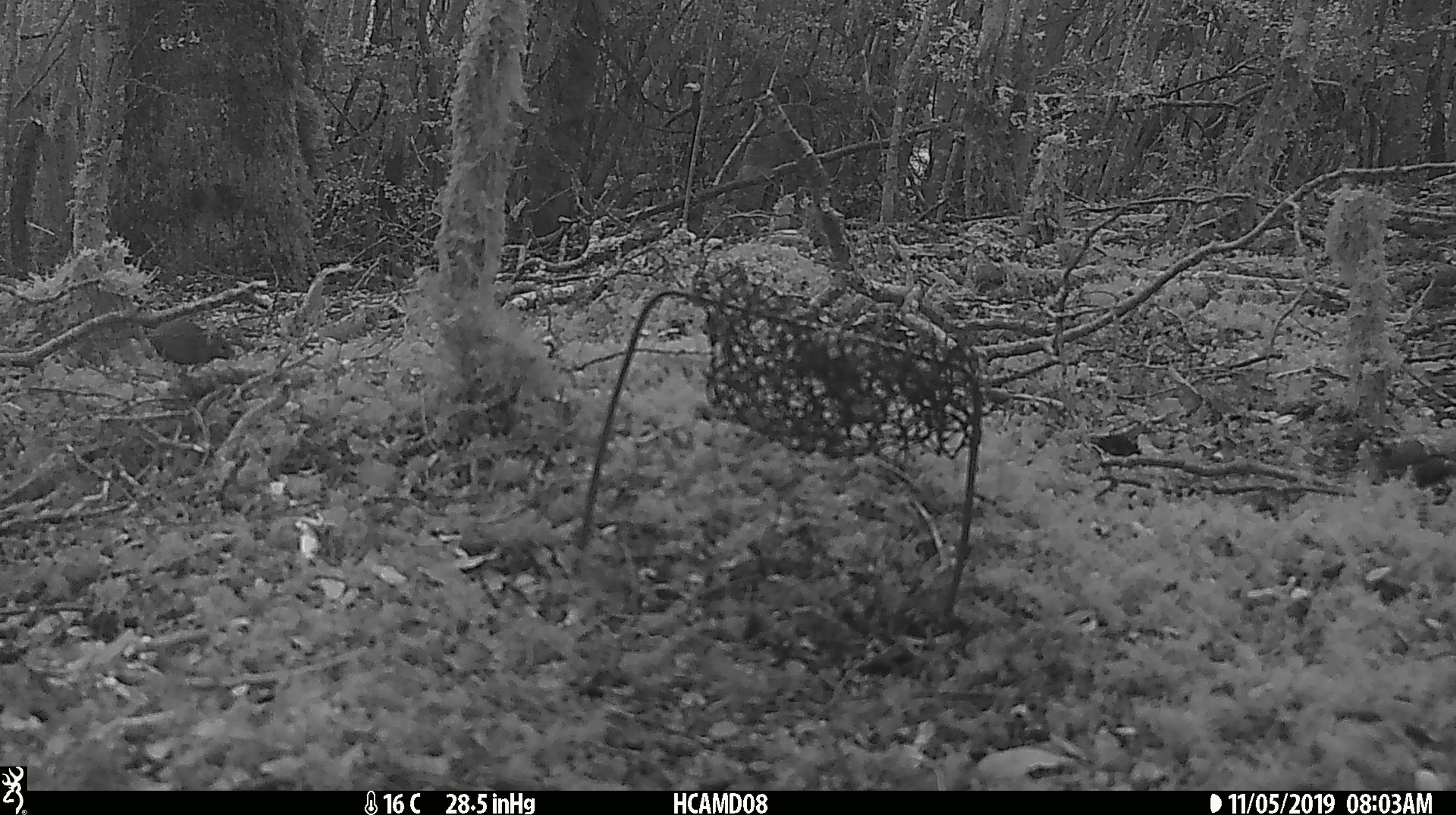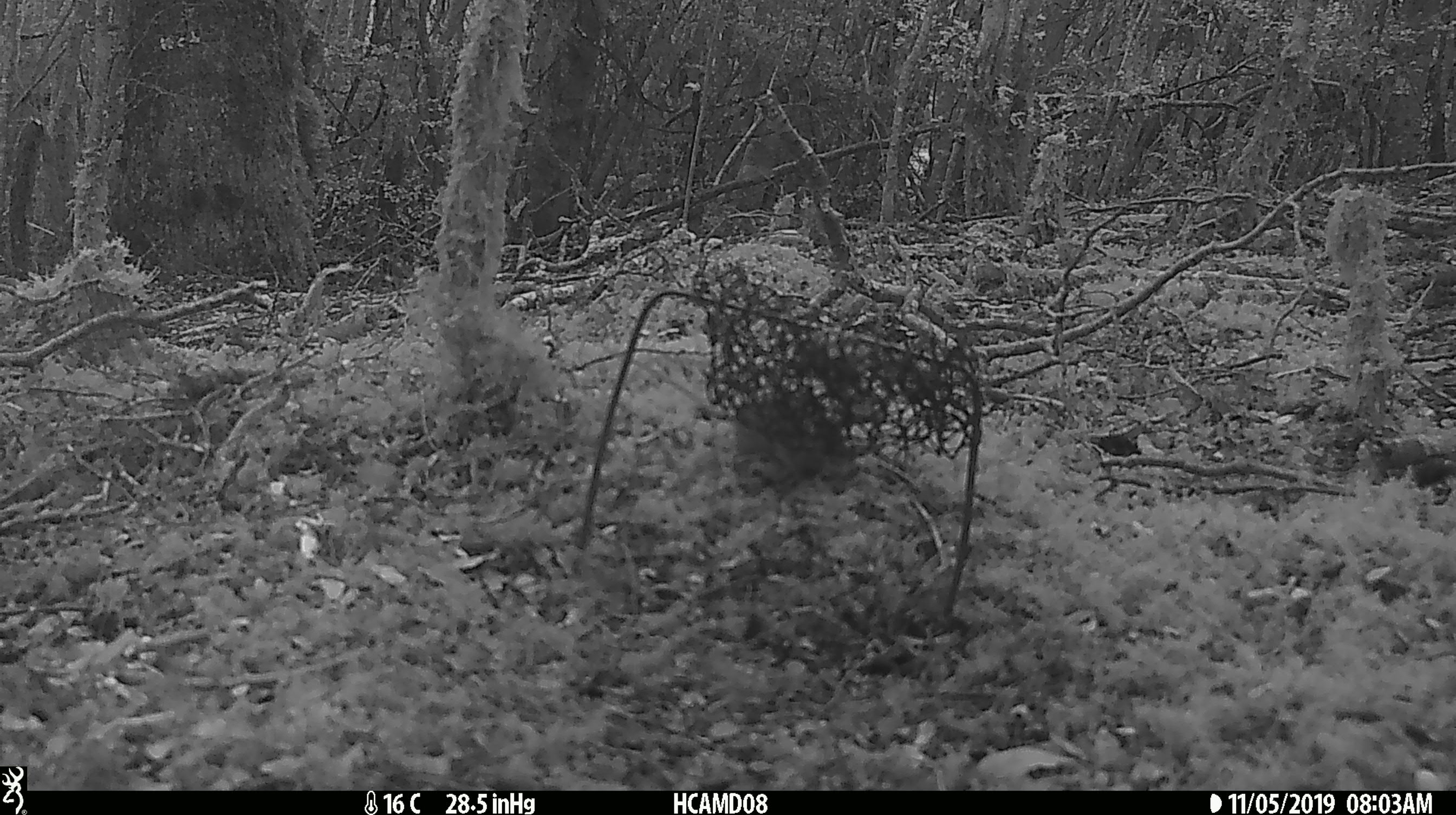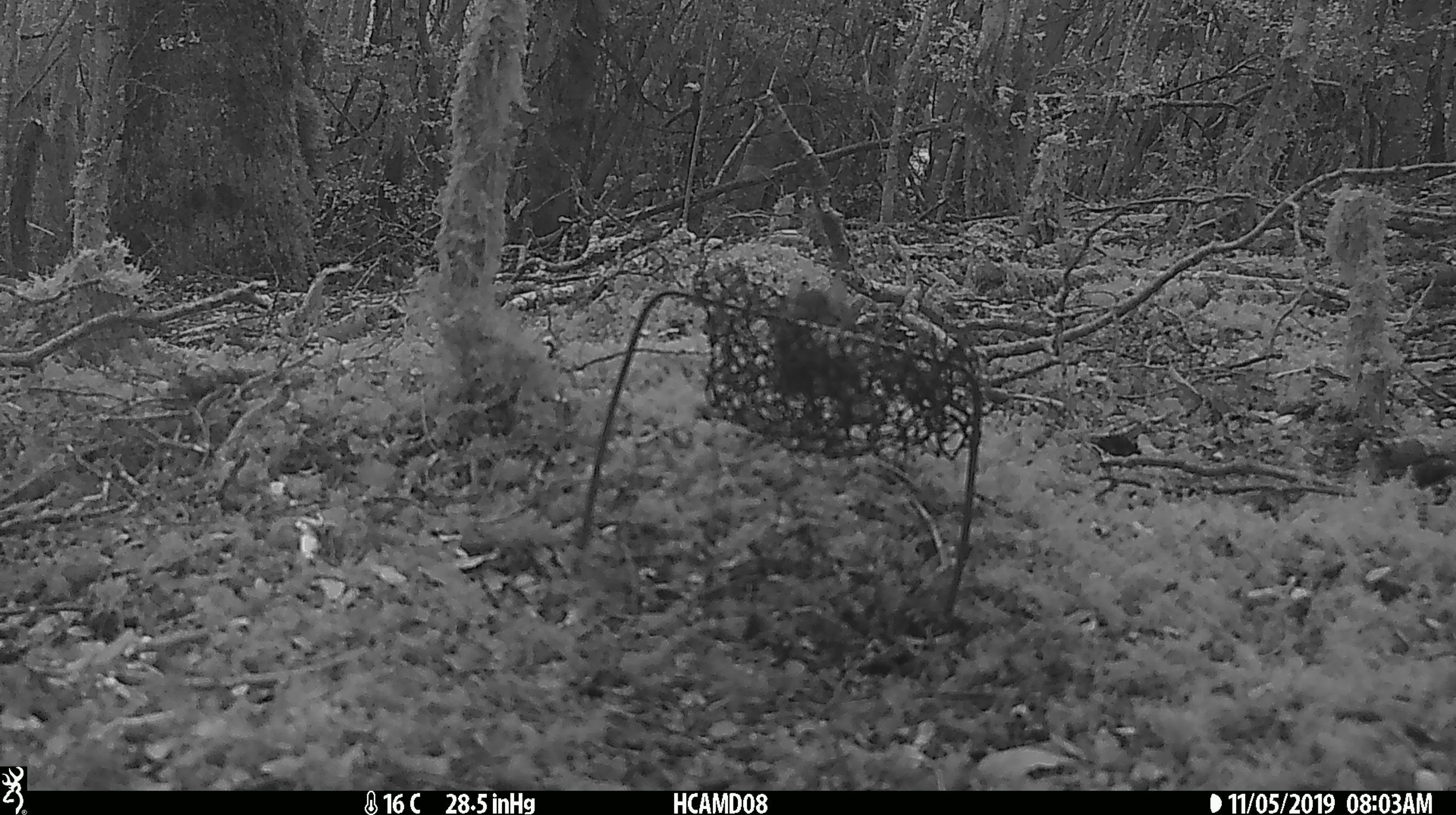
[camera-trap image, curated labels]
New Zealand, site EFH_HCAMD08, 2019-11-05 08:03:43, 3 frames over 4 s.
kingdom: Animalia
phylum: Chordata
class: Mammalia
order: Rodentia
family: Muridae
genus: Mus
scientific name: Mus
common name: mouse